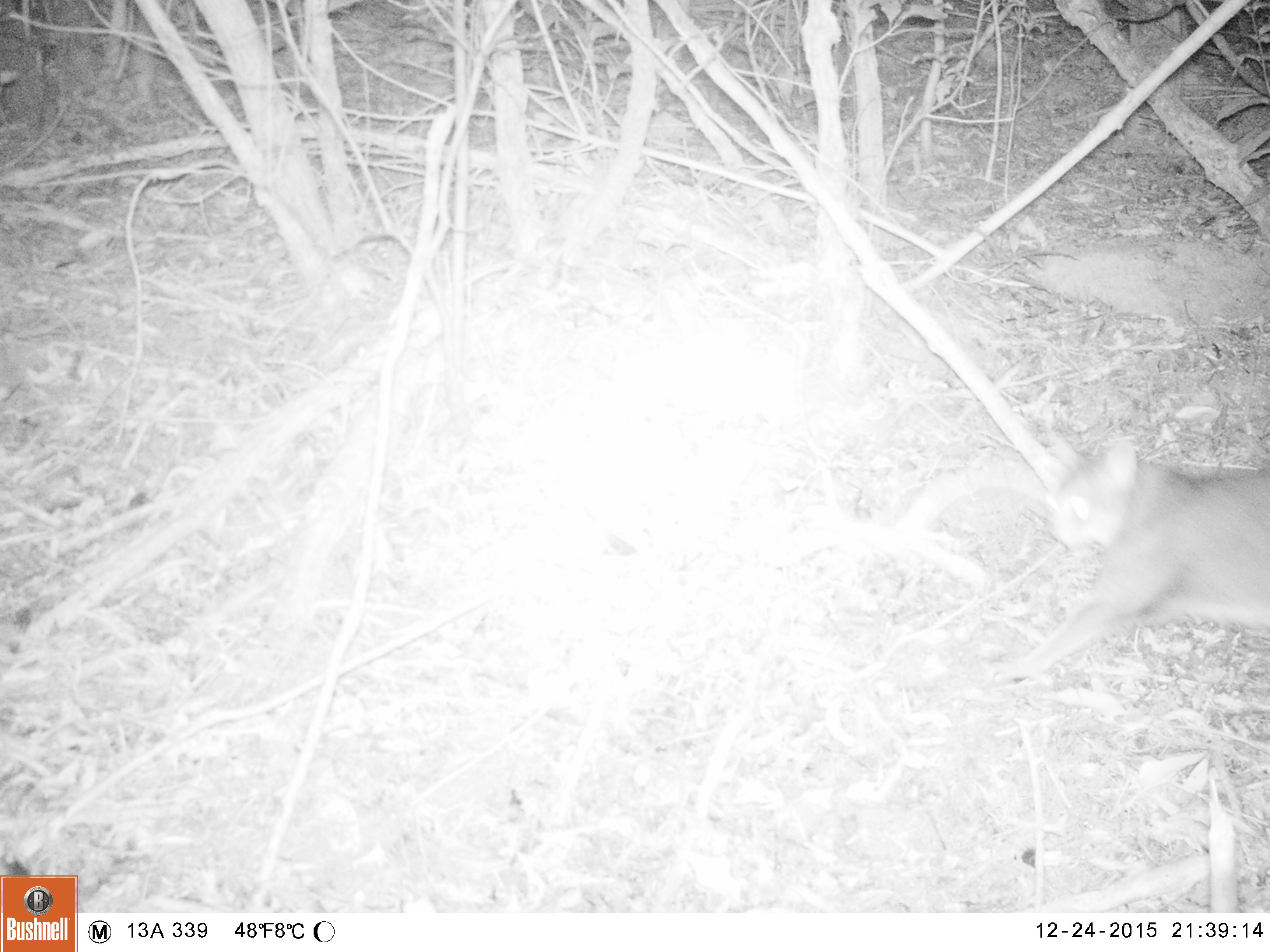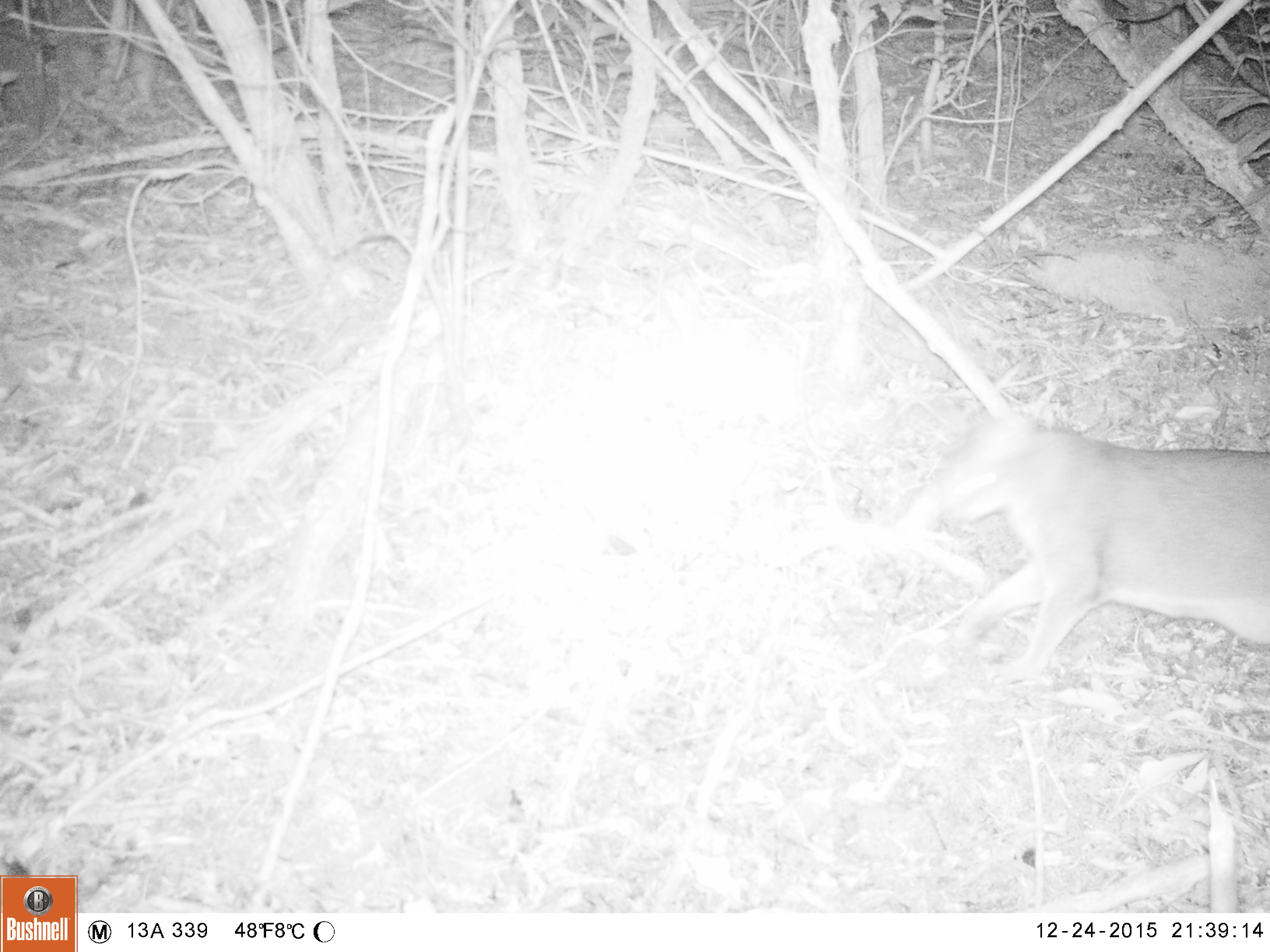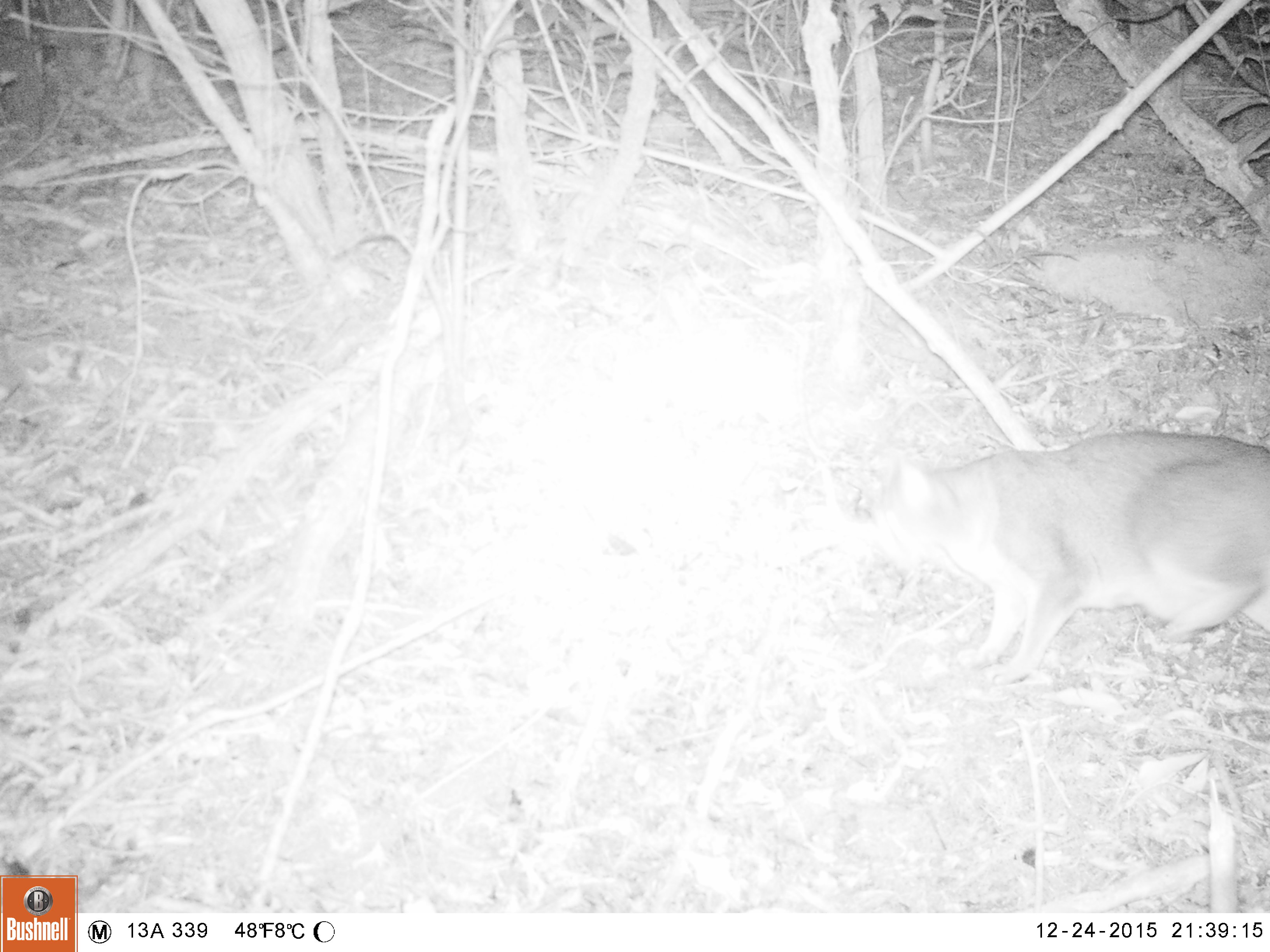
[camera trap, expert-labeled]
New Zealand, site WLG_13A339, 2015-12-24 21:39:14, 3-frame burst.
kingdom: Animalia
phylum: Chordata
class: Mammalia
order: Carnivora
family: Felidae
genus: Felis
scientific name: Felis catus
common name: domestic cat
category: cat